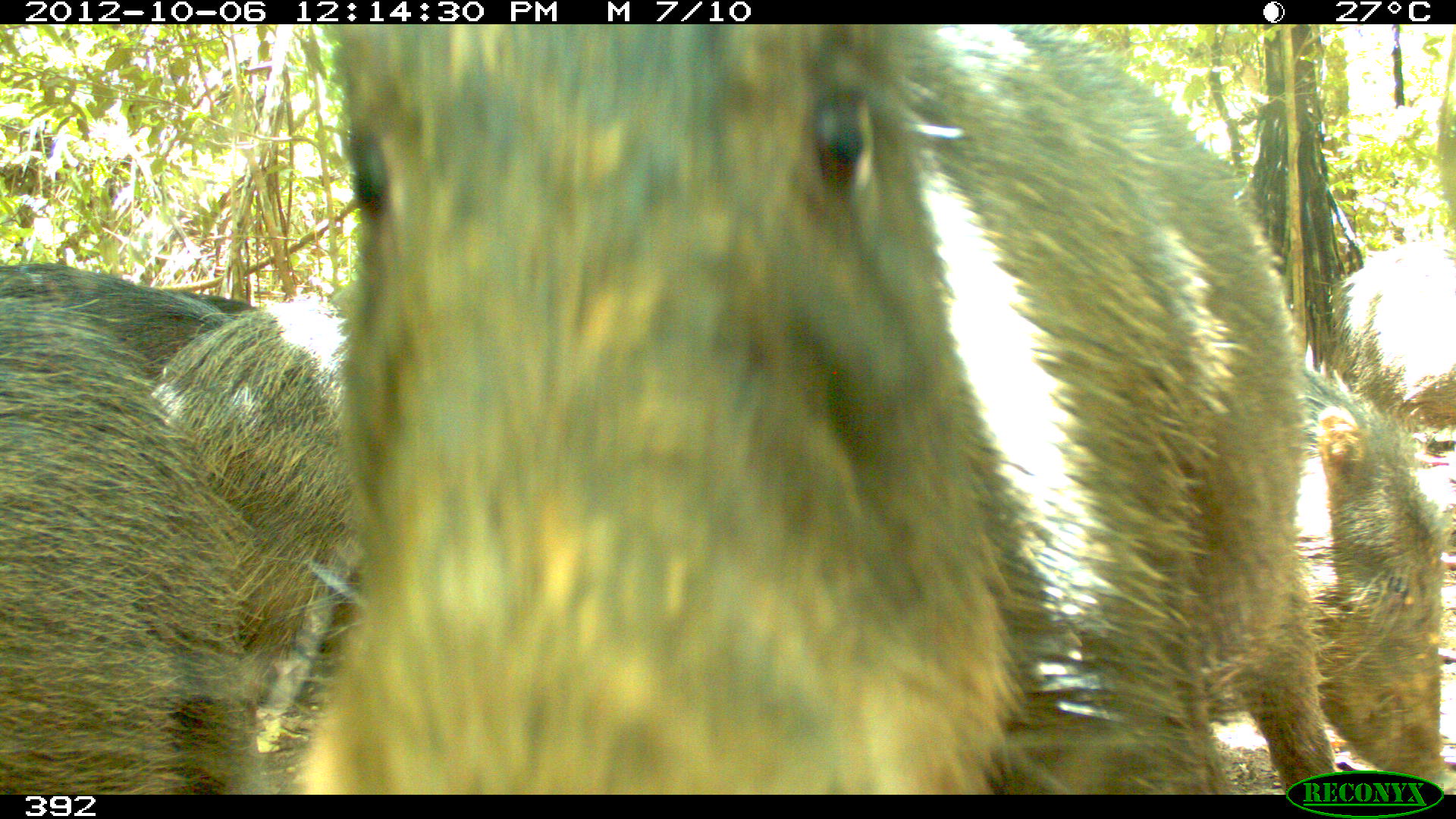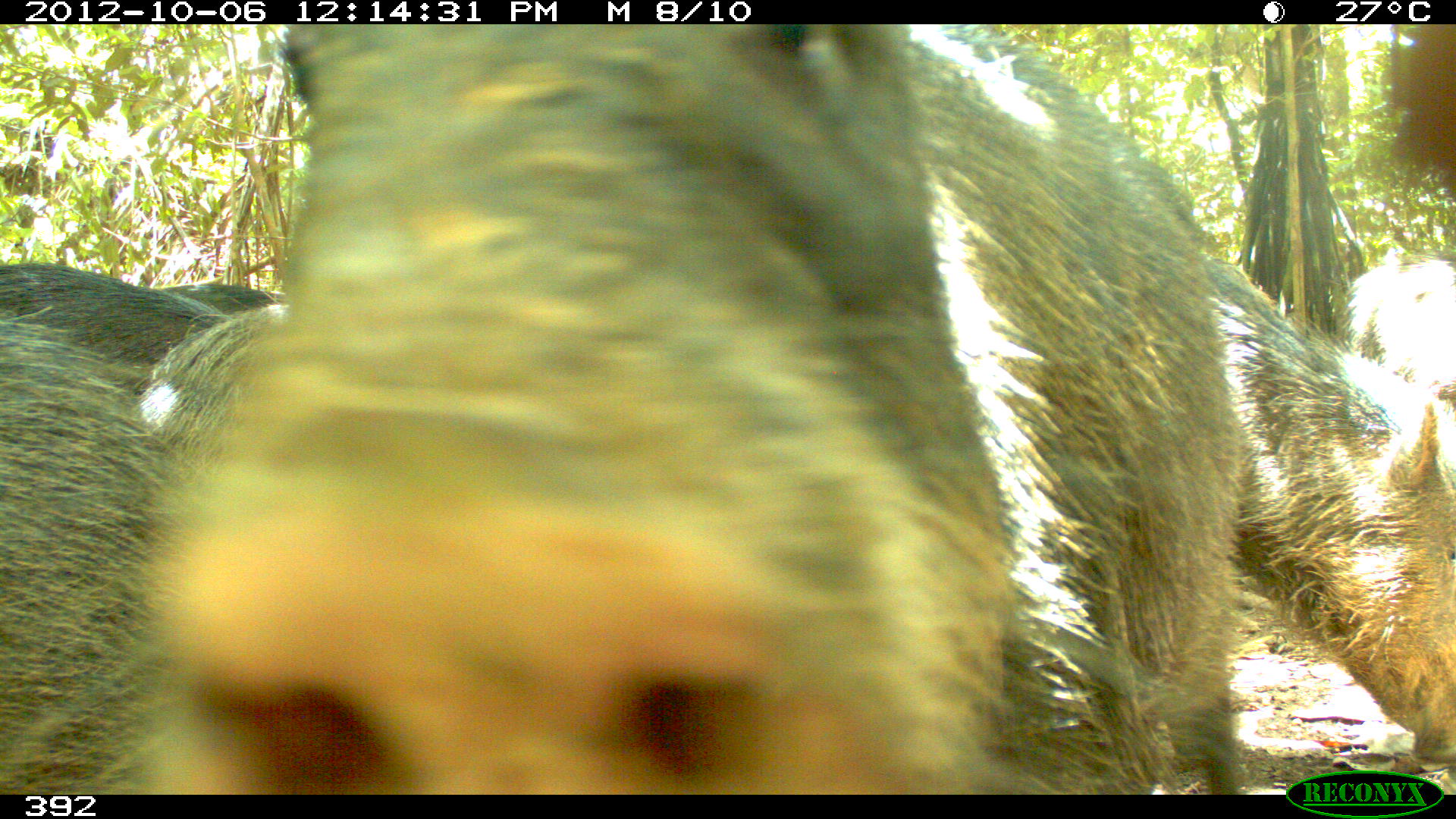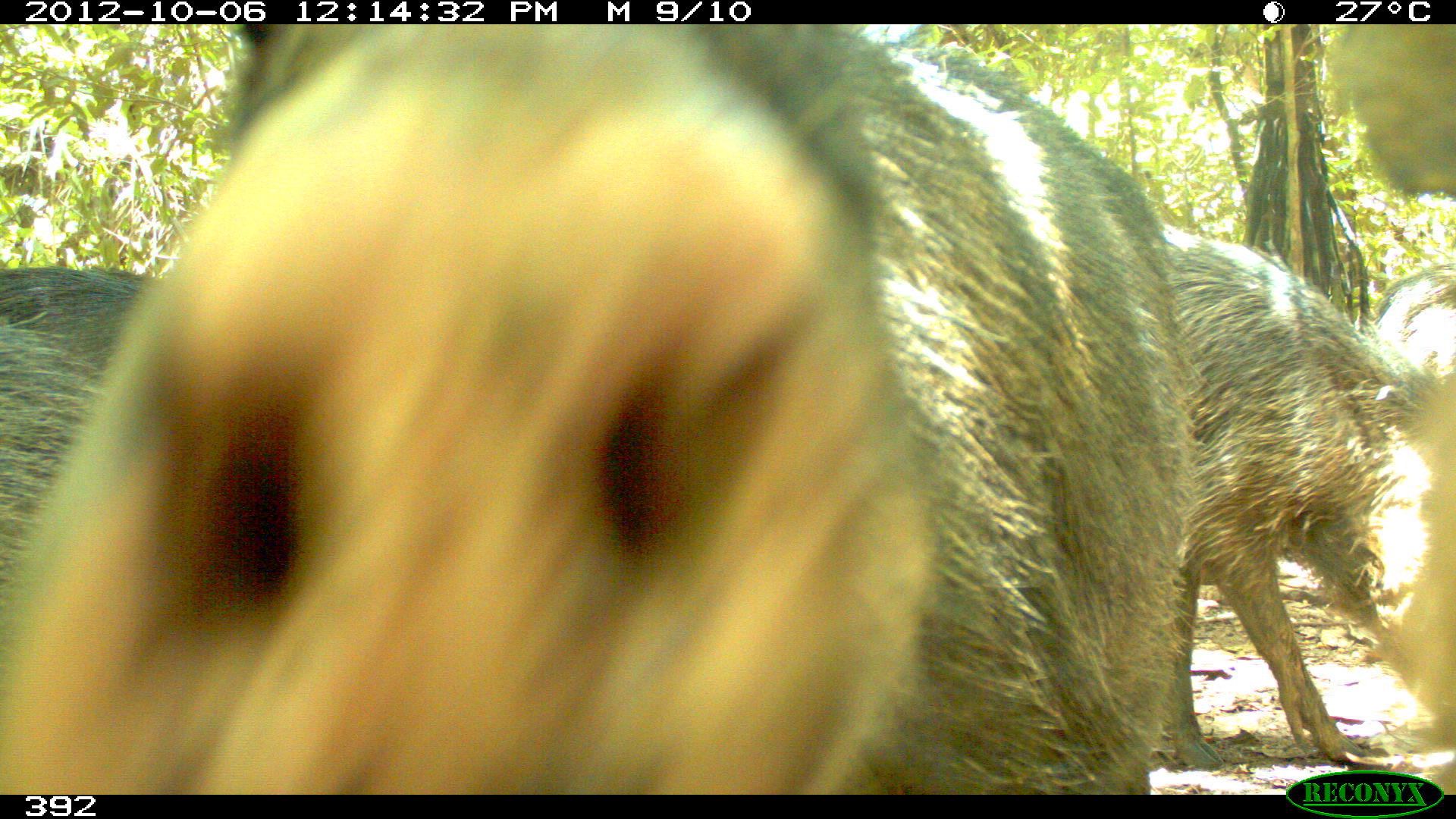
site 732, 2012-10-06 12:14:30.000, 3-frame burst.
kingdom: Animalia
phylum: Chordata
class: Mammalia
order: Artiodactyla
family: Tayassuidae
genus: Tayassu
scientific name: Tayassu pecari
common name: white-lipped peccary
Tayassu pecari (white-lipped peccary).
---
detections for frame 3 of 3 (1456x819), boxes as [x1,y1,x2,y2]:
tayassu pecari: [1,26,1207,792]; [1164,223,1456,771]; [0,264,161,571]; [1372,264,1456,743]; [1324,23,1454,198]